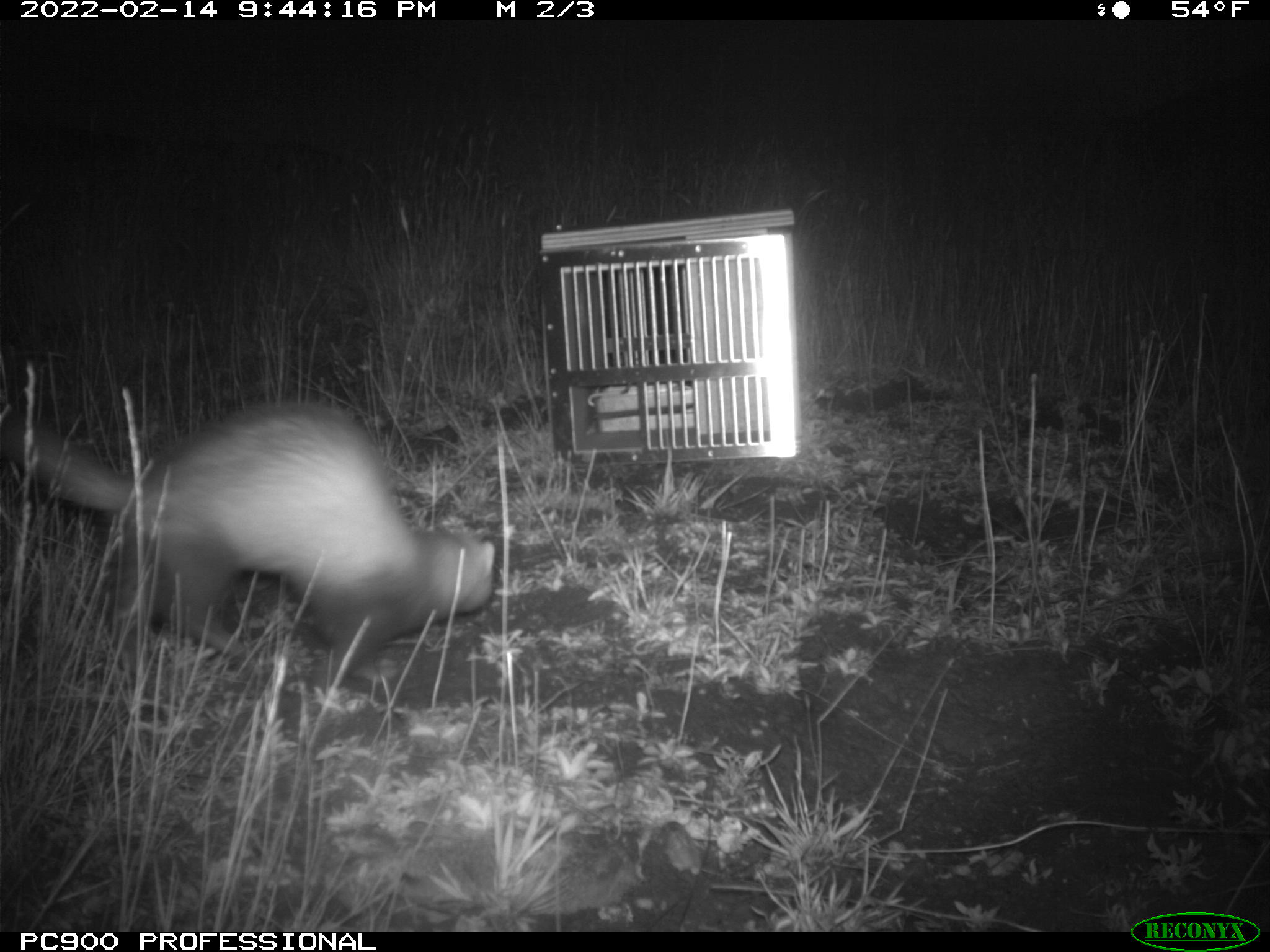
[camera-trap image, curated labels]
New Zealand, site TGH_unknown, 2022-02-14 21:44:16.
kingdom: Animalia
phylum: Chordata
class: Mammalia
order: Carnivora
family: Mustelidae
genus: Mustela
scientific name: Mustela furo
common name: ferret